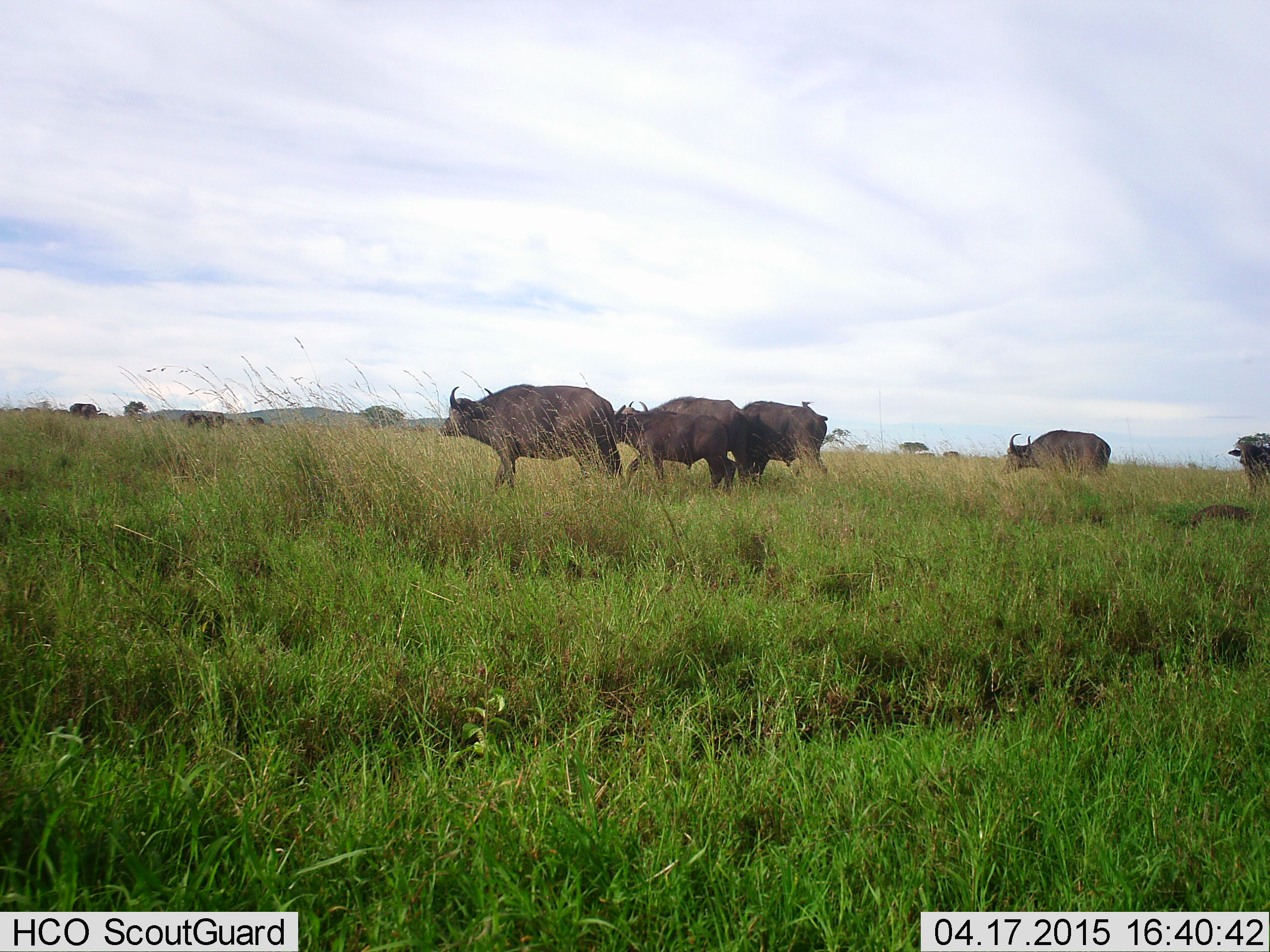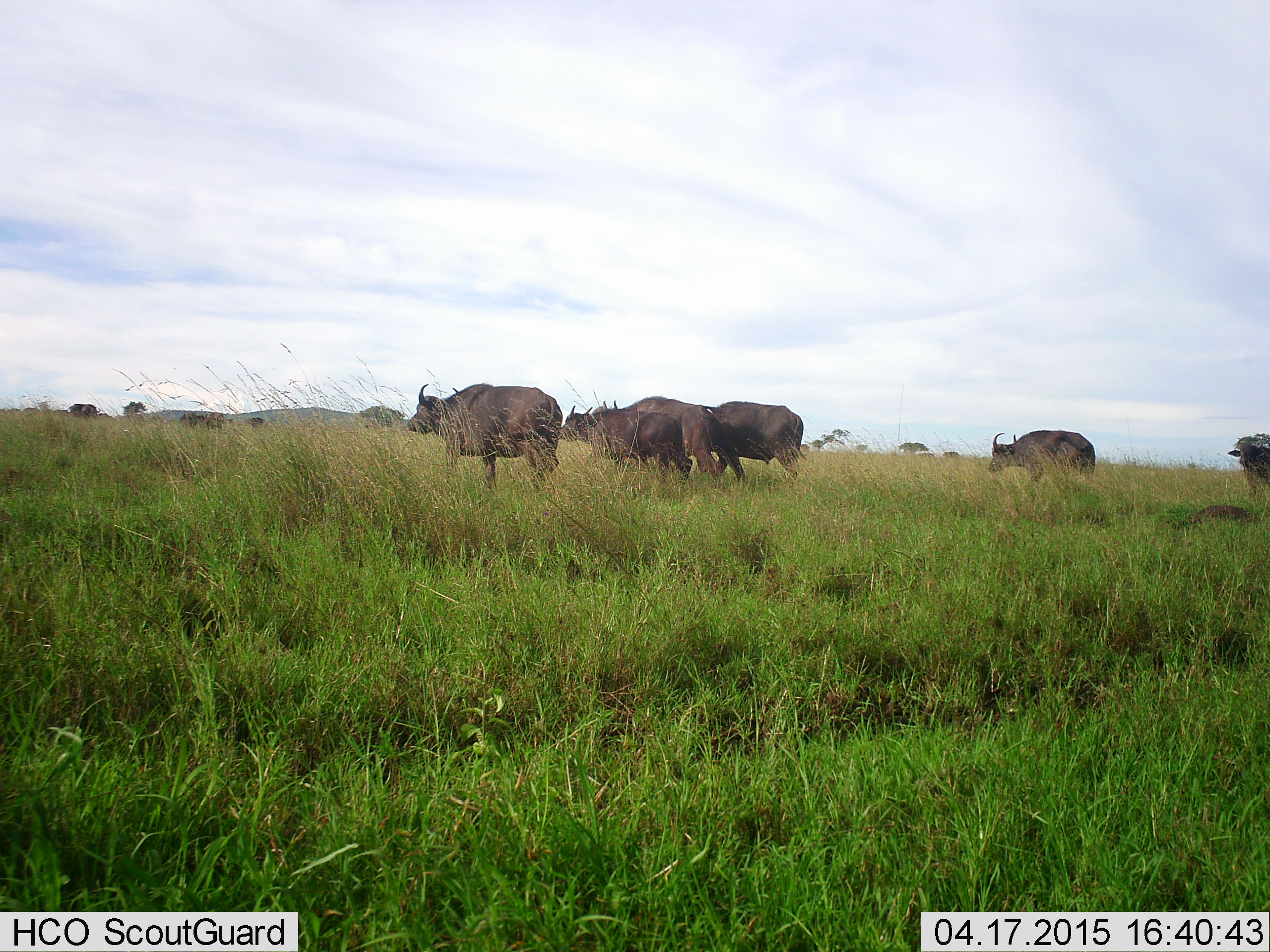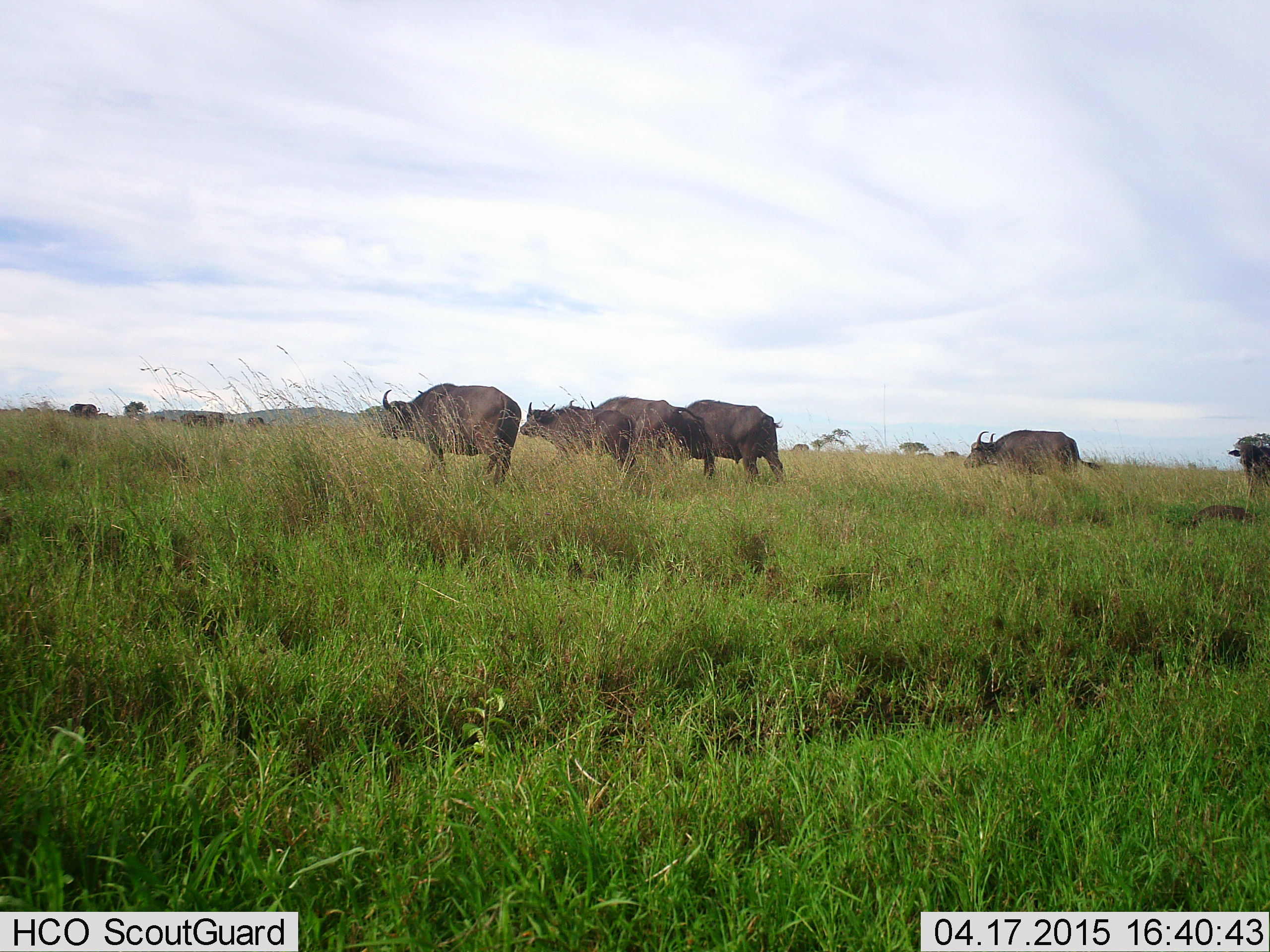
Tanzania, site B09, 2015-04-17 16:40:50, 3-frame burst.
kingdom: Animalia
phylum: Chordata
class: Mammalia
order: Artiodactyla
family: Bovidae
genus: Syncerus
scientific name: Syncerus caffer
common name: cape buffalo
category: buffalo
Buffalo (cape buffalo) (Syncerus caffer), count 6. Behavior (volunteer vote fractions): standing 10%, resting 20%, moving 90%, interacting 0%. Young present (vote fraction): 10%. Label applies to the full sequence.